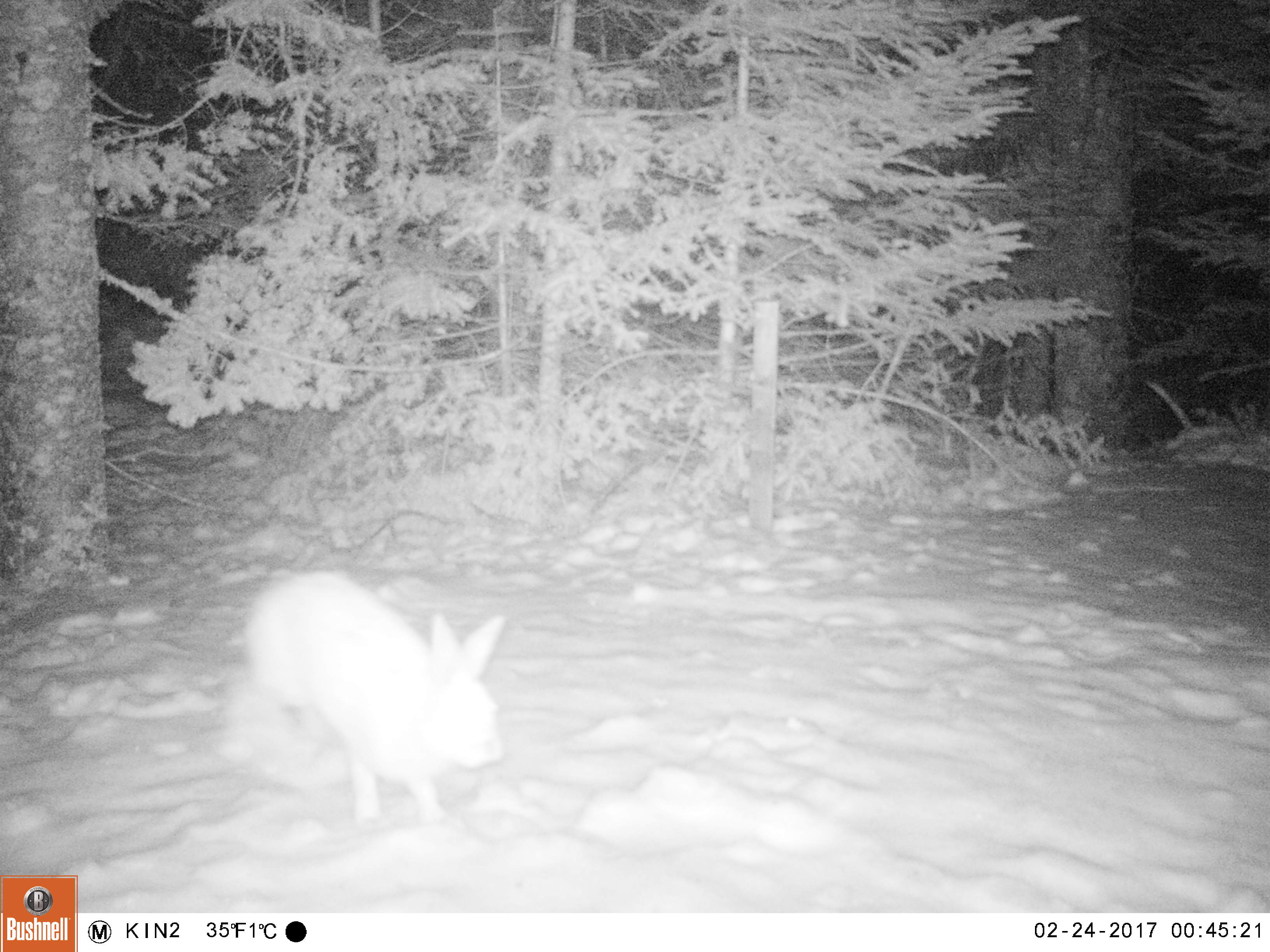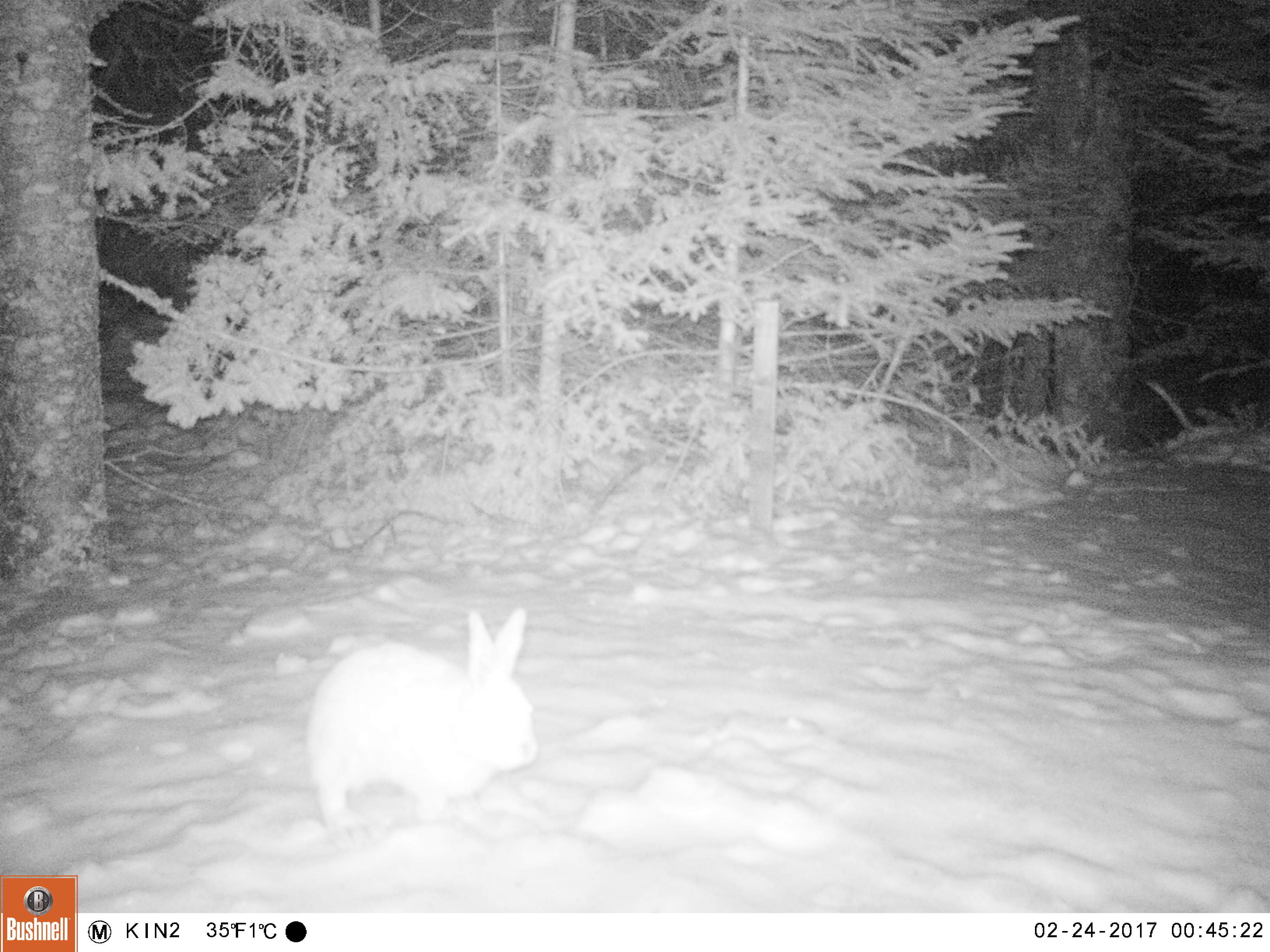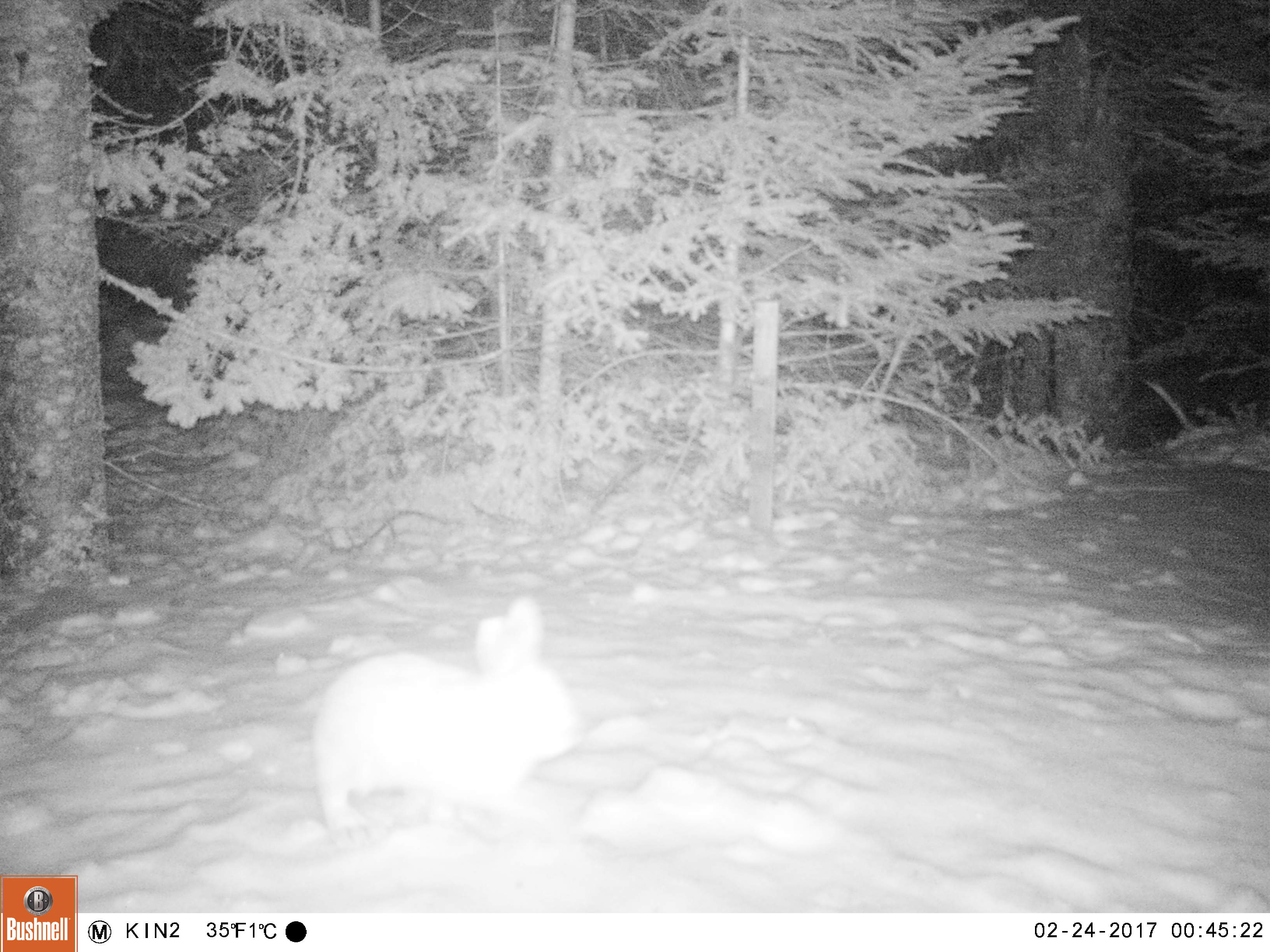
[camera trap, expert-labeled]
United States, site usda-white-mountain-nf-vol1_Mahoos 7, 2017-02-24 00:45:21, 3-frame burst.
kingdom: Animalia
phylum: Chordata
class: Mammalia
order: Lagomorpha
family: Leporidae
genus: Lepus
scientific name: Lepus americanus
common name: snowshoe hare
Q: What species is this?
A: Snowshoe hare (Lepus americanus).